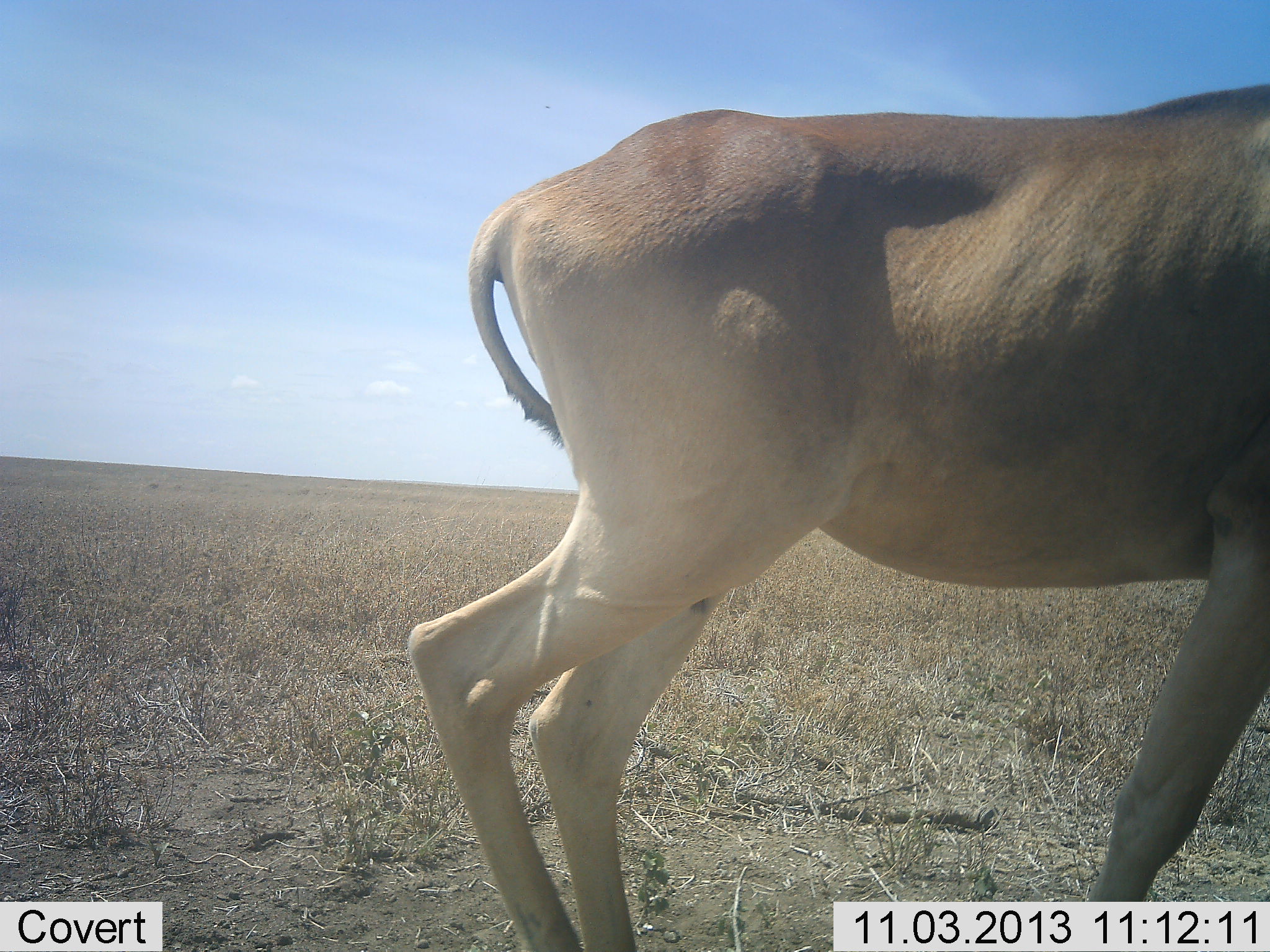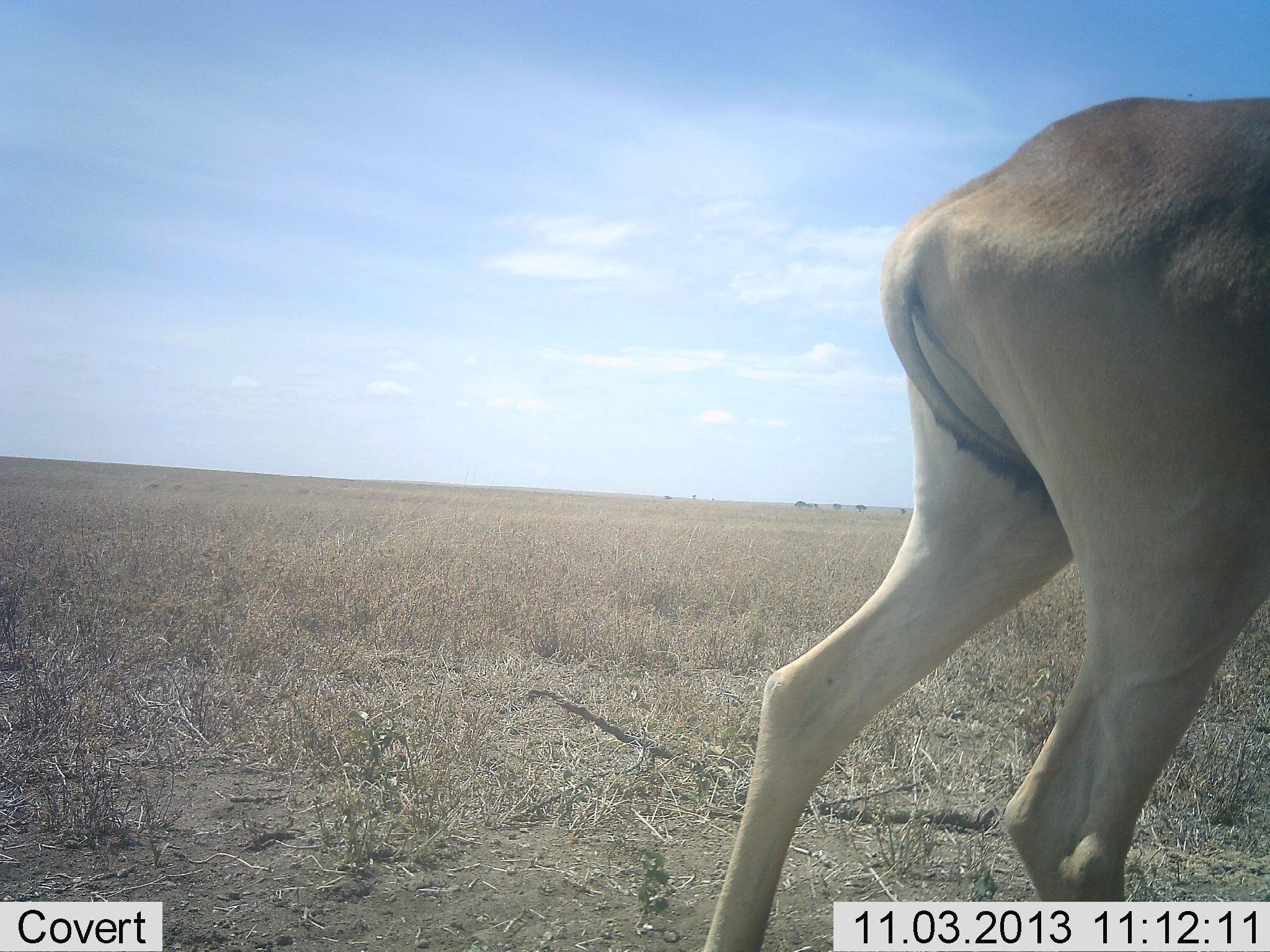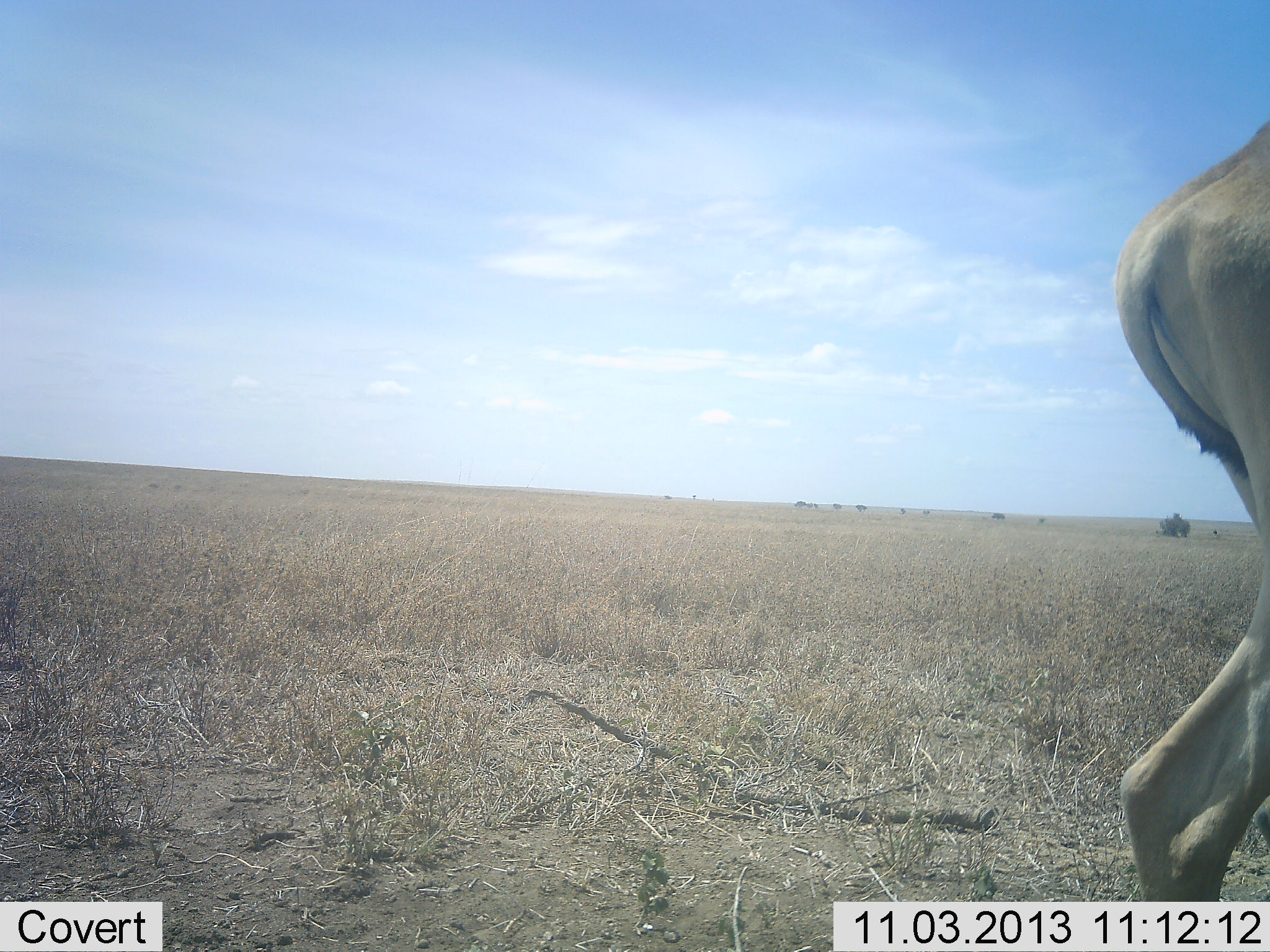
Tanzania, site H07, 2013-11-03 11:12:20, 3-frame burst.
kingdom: Animalia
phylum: Chordata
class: Mammalia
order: Artiodactyla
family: Bovidae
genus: Alcelaphus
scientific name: Alcelaphus buselaphus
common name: hartebeest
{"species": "hartebeest (Alcelaphus buselaphus)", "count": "1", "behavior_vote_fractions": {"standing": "12%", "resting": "0%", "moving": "88%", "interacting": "0%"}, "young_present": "0%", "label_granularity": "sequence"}